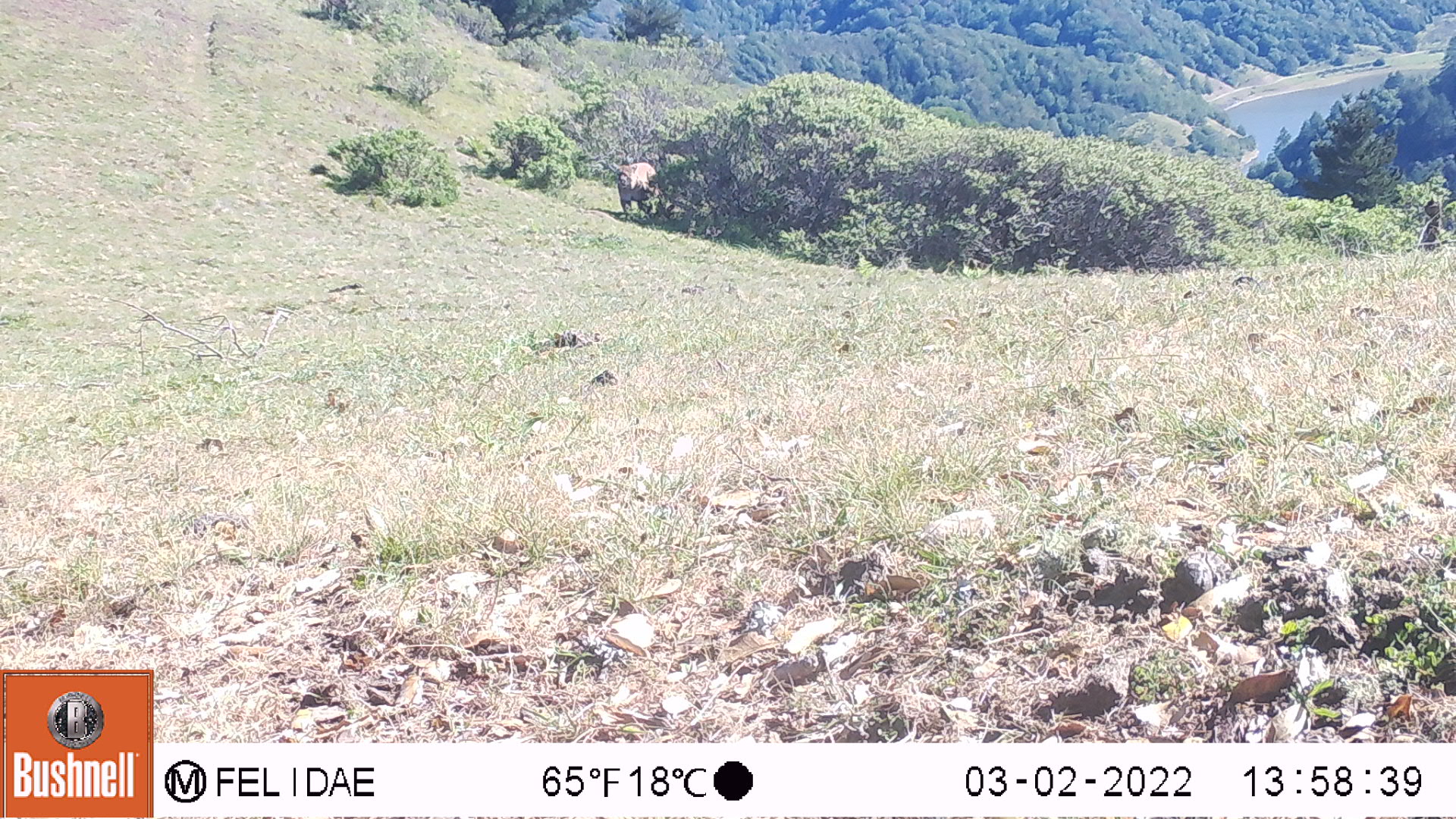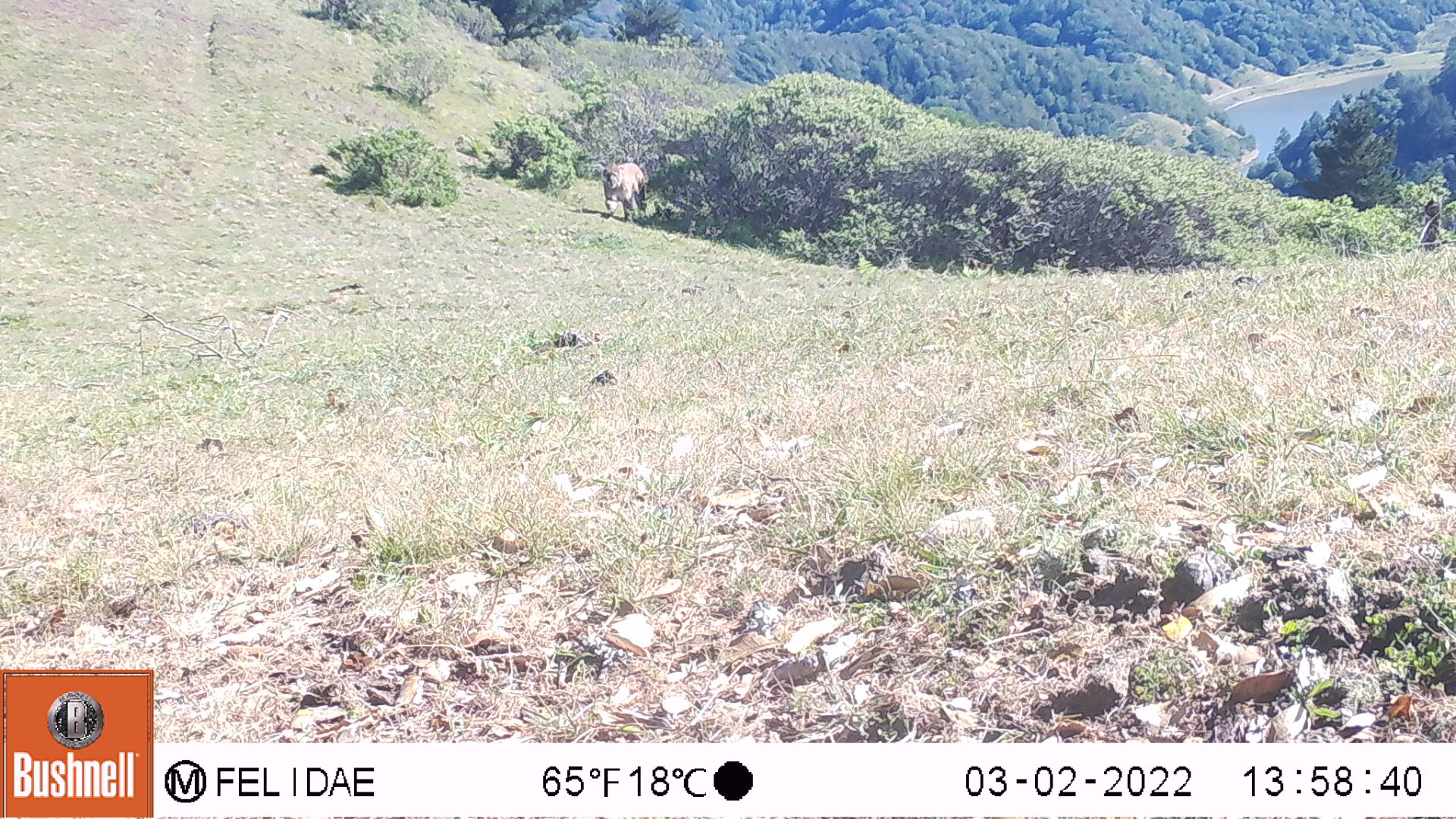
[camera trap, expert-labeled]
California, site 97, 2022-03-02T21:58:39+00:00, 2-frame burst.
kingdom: Animalia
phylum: Chordata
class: Mammalia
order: Carnivora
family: Felidae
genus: Puma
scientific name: Puma concolor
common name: puma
Puma (Puma concolor).